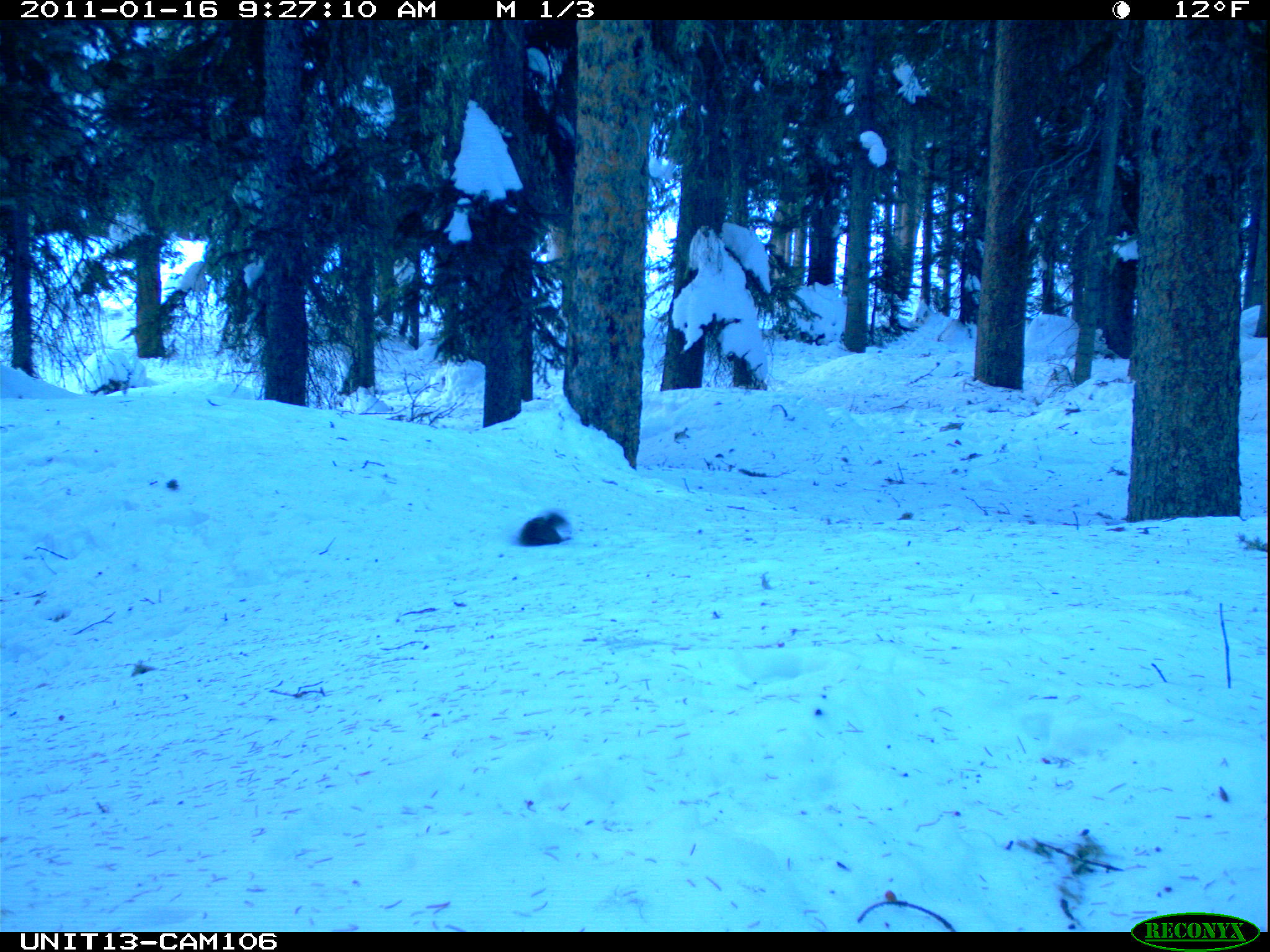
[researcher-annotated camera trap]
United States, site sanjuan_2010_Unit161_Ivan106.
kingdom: Animalia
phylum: Chordata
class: Mammalia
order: Rodentia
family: Sciuridae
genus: Tamiasciurus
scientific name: Tamiasciurus hudsonicus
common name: american red squirrel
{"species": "Tamiasciurus hudsonicus (american red squirrel)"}